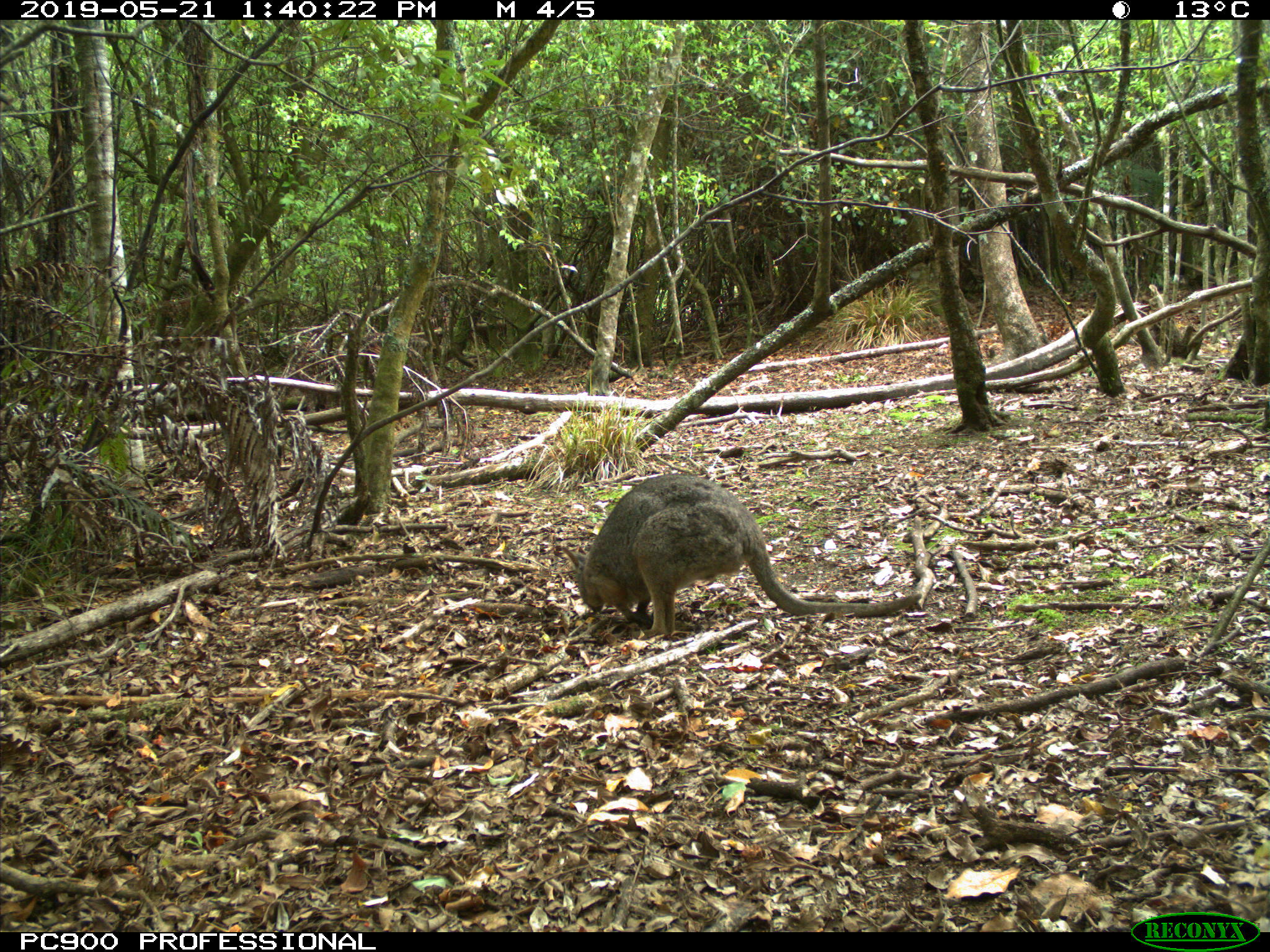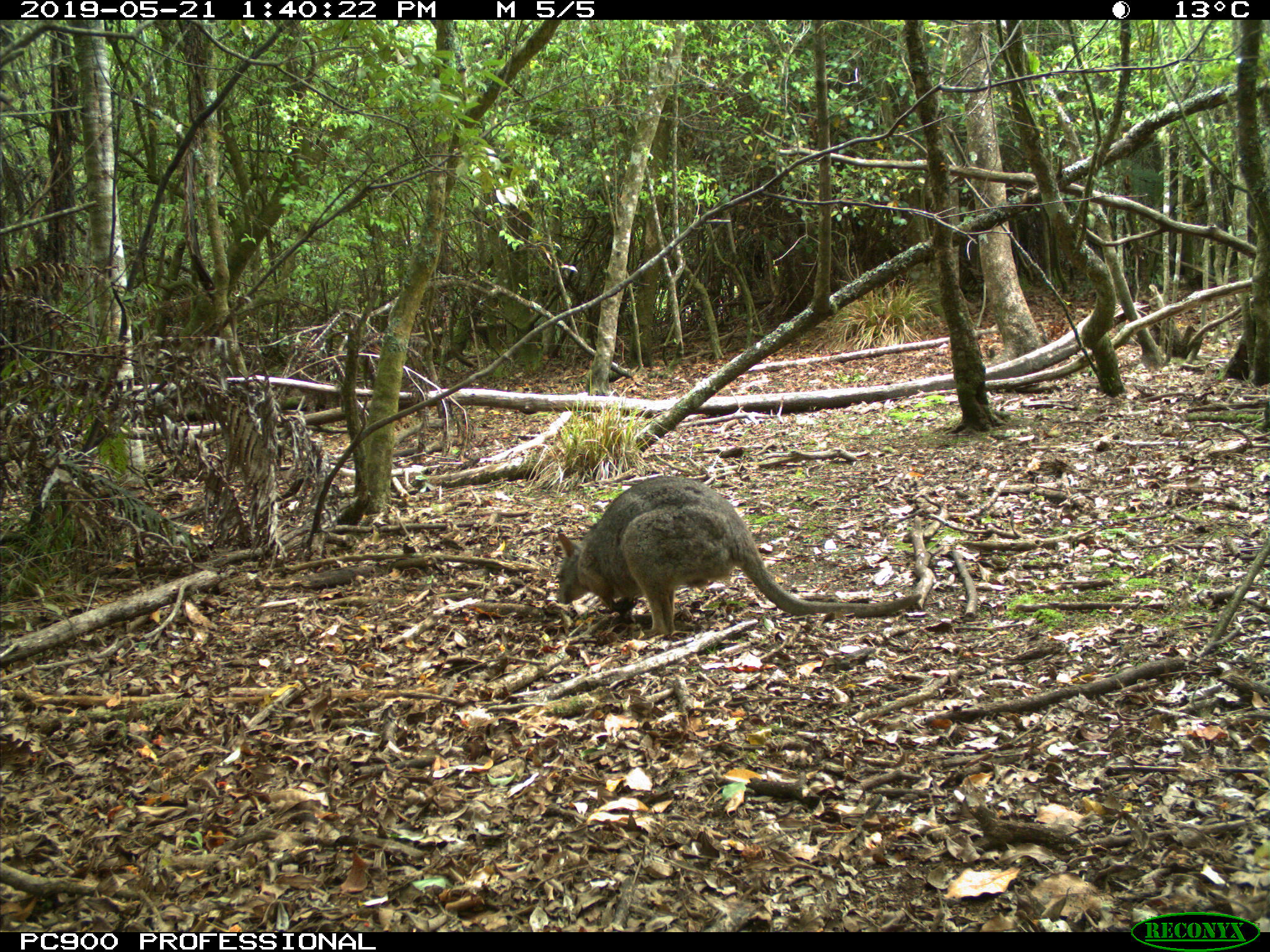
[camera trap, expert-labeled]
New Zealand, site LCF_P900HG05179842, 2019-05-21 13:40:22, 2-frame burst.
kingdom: Animalia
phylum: Chordata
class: Mammalia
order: Diprotodontia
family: Macropodidae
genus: Notamacropus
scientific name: Notamacropus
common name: wallaby